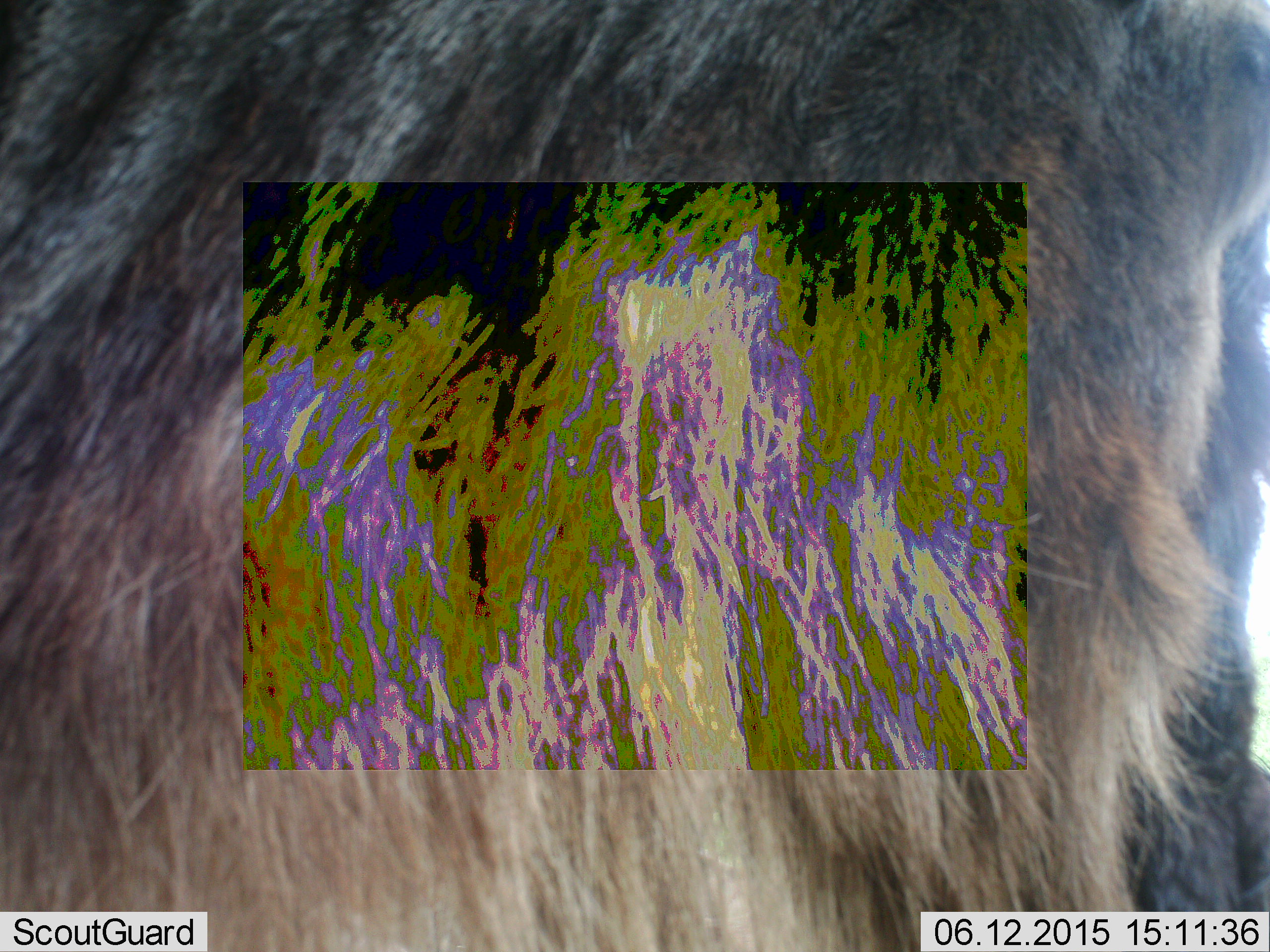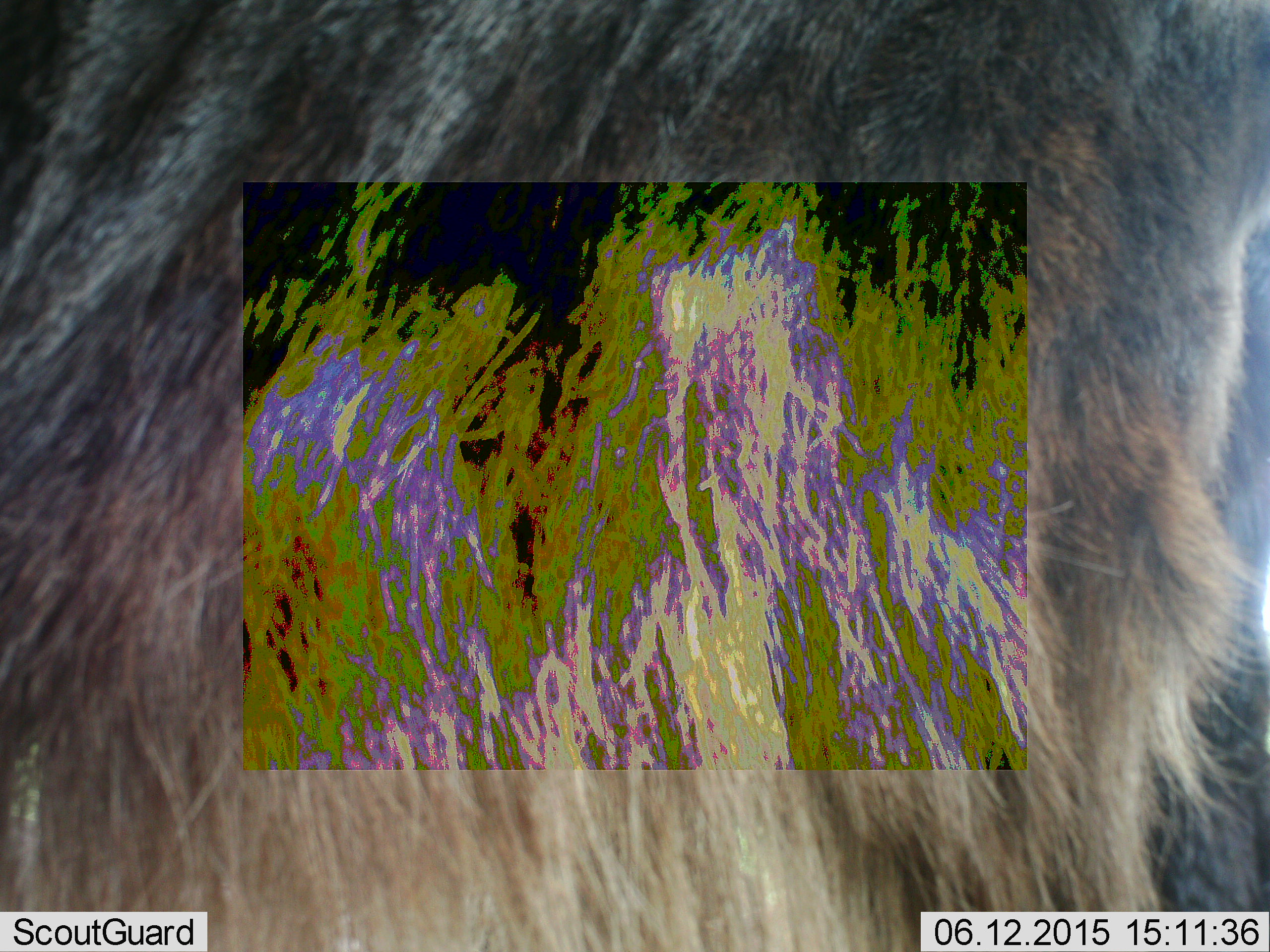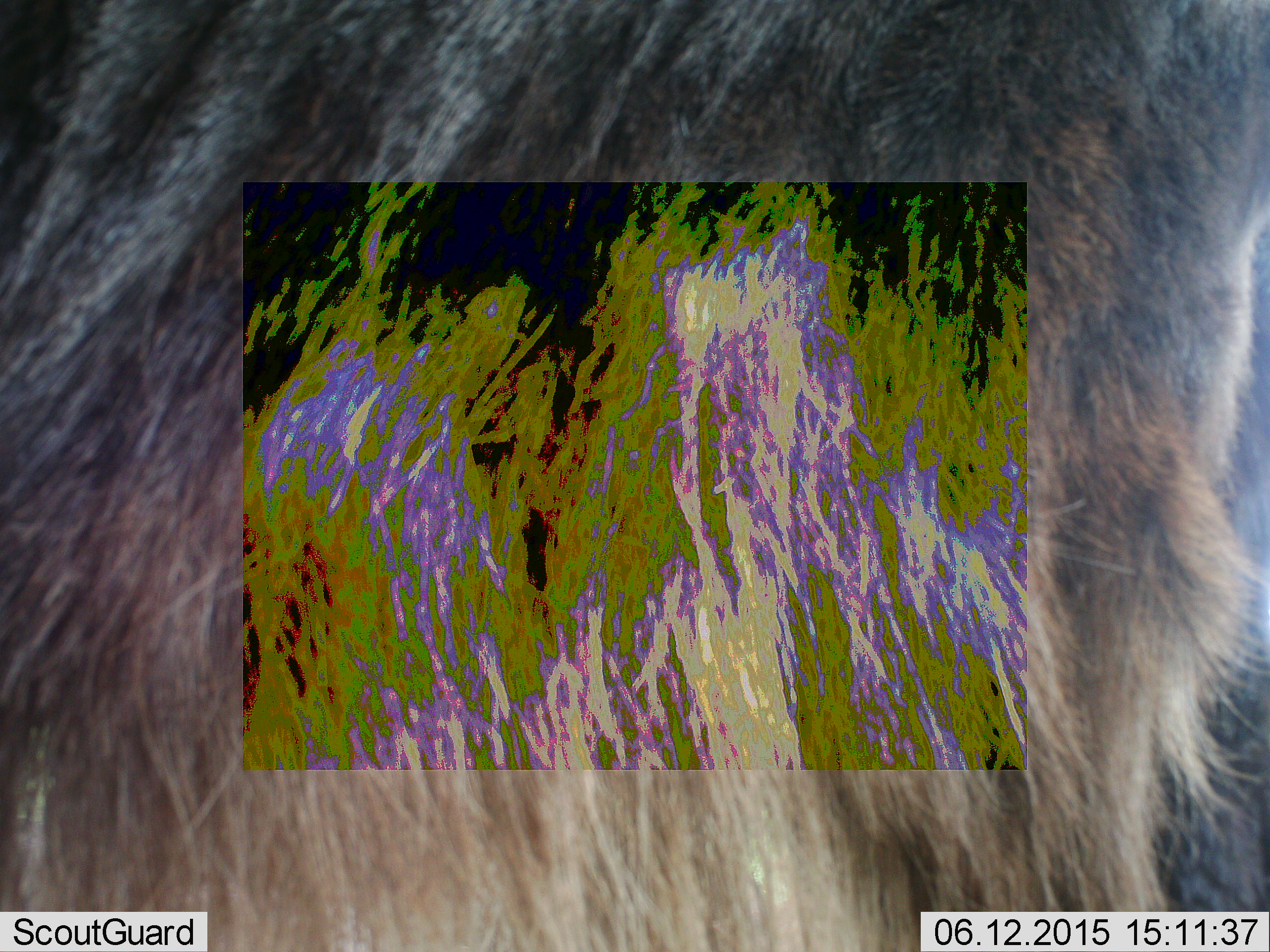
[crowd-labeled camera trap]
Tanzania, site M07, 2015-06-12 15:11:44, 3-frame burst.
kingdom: Animalia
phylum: Chordata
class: Mammalia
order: Artiodactyla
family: Bovidae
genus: Connochaetes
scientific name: Connochaetes taurinus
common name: blue wildebeest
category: wildebeest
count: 1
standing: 100%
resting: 0%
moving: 0%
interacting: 0%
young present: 0%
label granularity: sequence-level